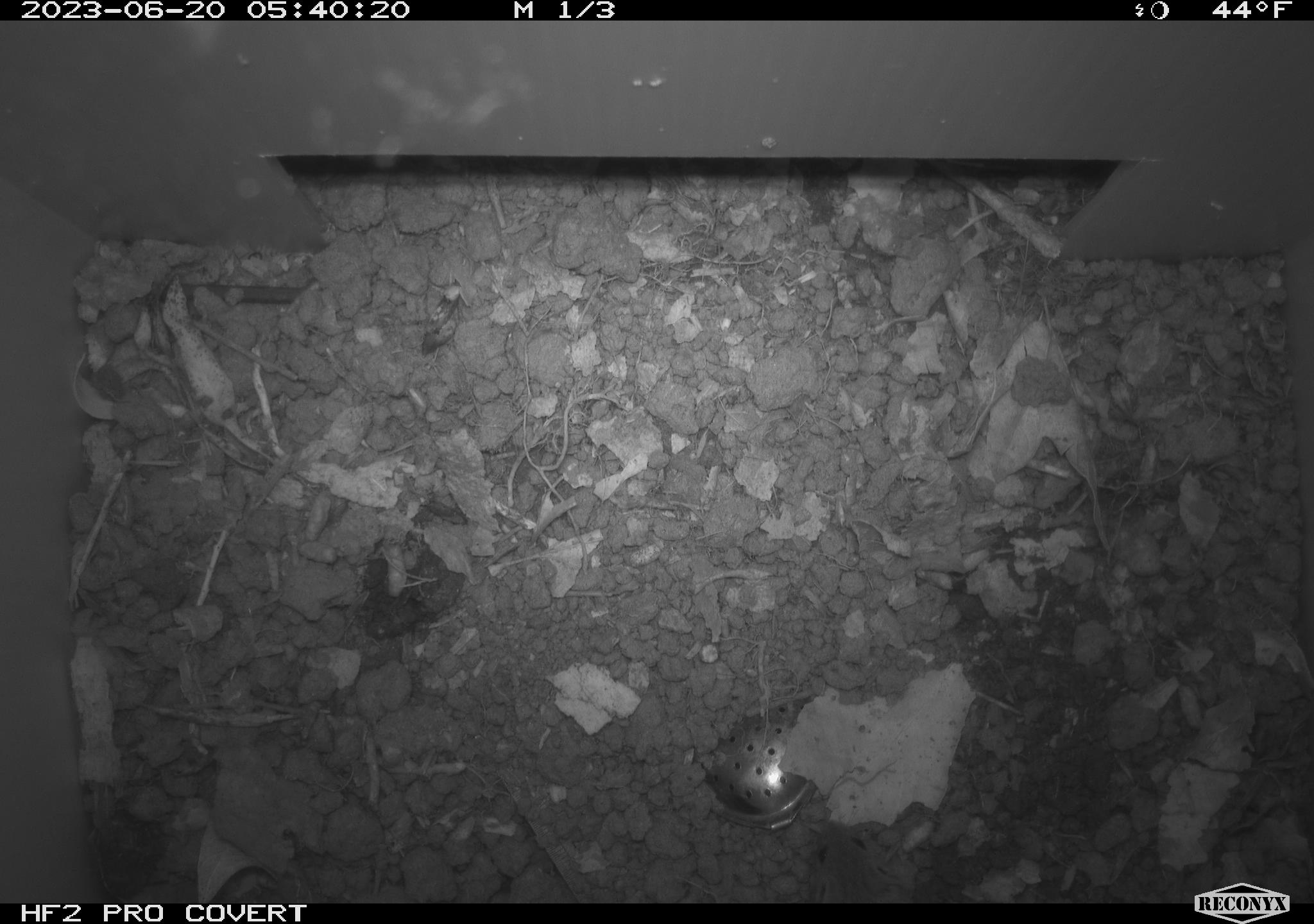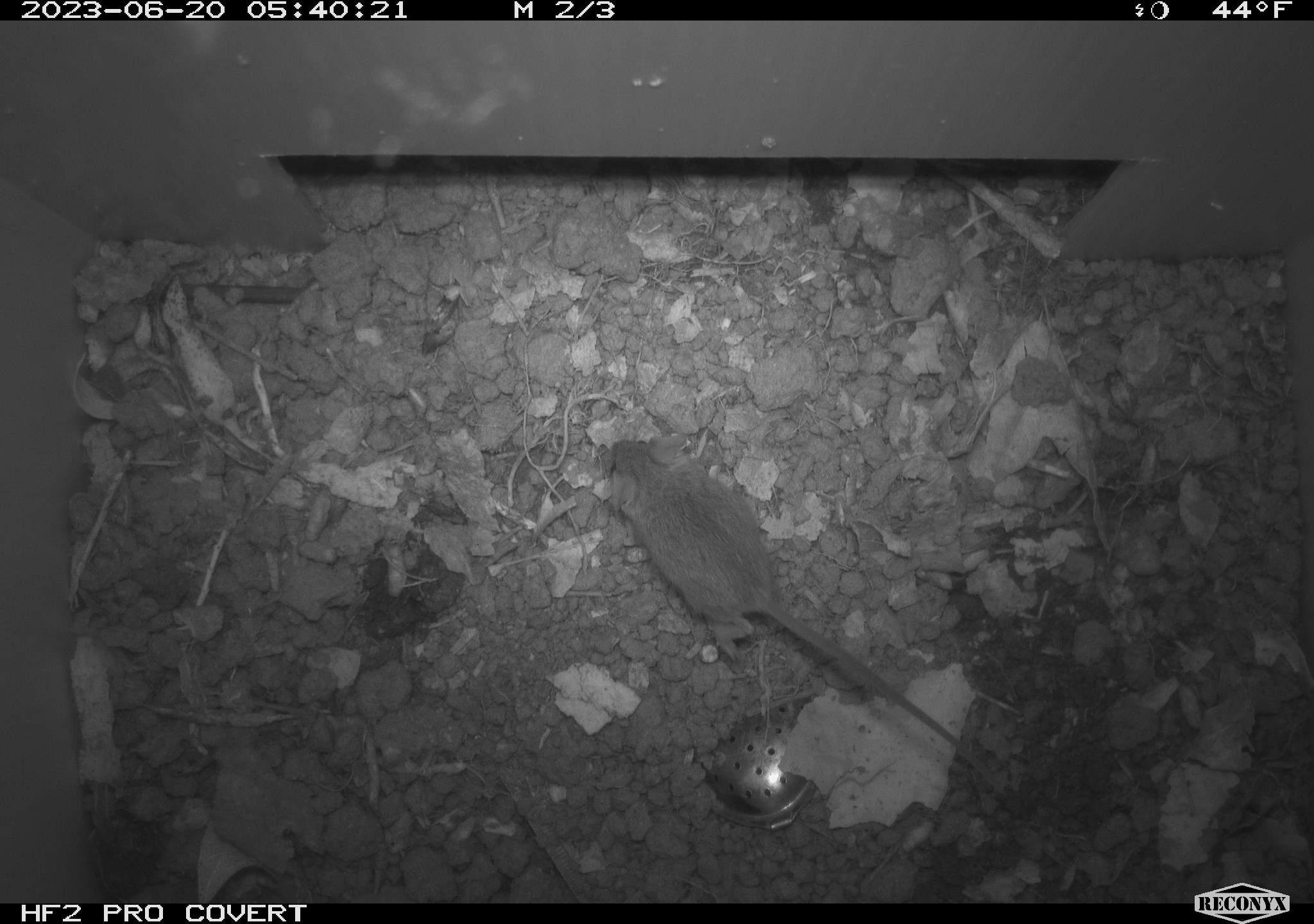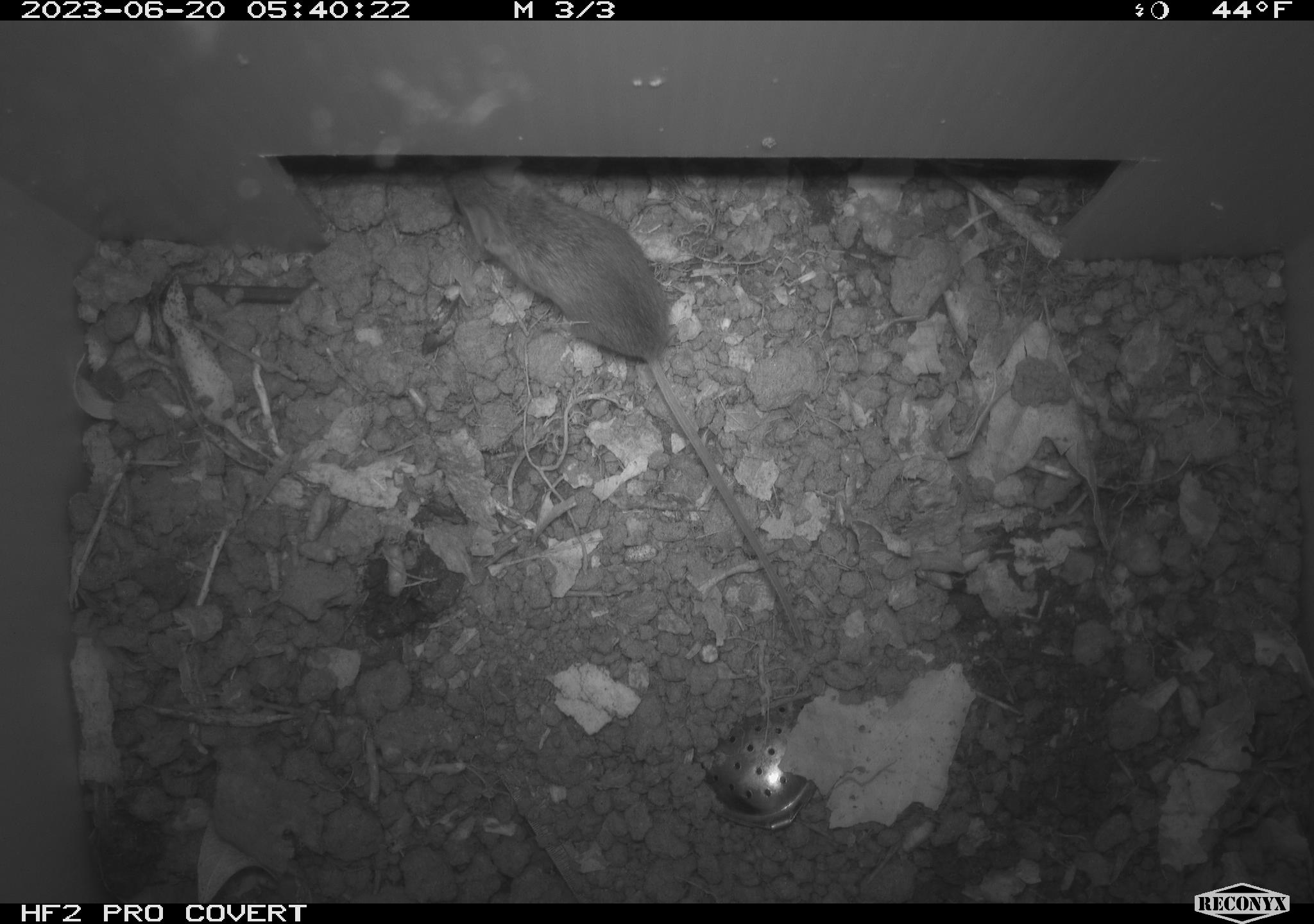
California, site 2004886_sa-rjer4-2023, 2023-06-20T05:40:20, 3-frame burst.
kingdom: Animalia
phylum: Chordata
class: Mammalia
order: Rodentia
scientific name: Rodentia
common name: mouse species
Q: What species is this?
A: Mouse species (Rodentia).